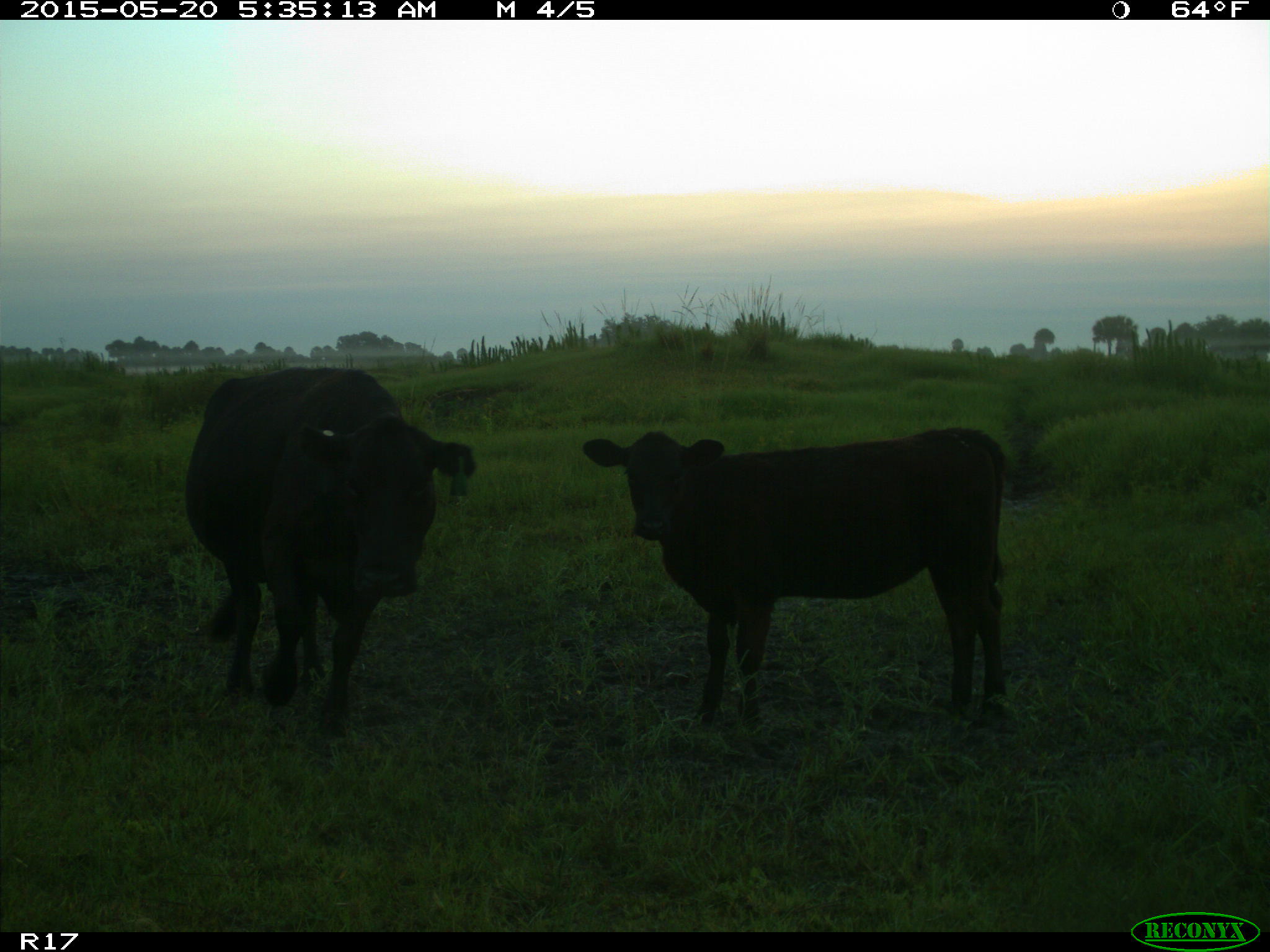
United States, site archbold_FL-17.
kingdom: Animalia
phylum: Chordata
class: Mammalia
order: Artiodactyla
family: Bovidae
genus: Bos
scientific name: Bos taurus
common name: domestic cow